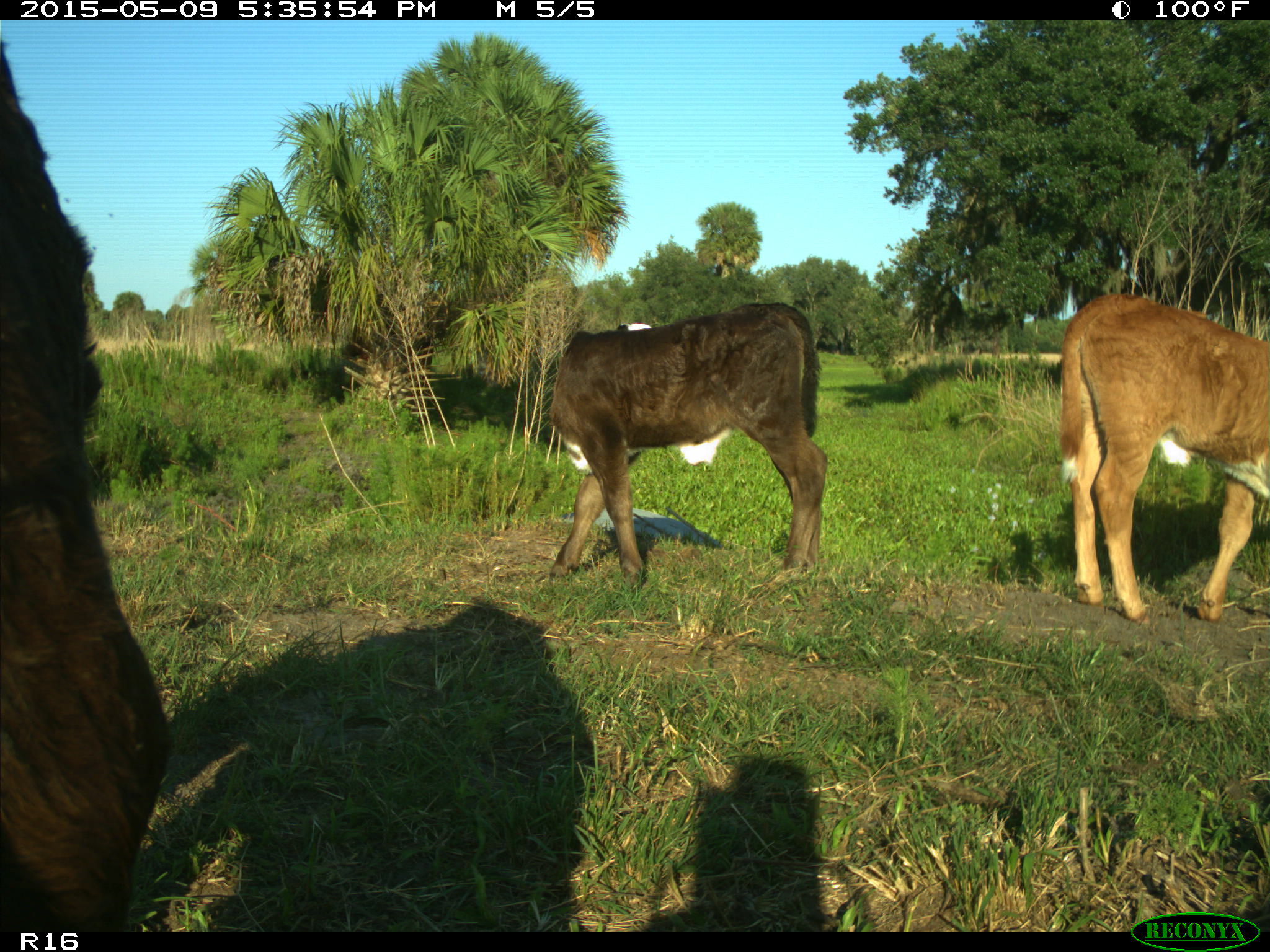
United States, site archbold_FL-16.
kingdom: Animalia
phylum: Chordata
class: Mammalia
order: Artiodactyla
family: Suidae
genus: Sus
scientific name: Sus scrofa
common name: wild boar